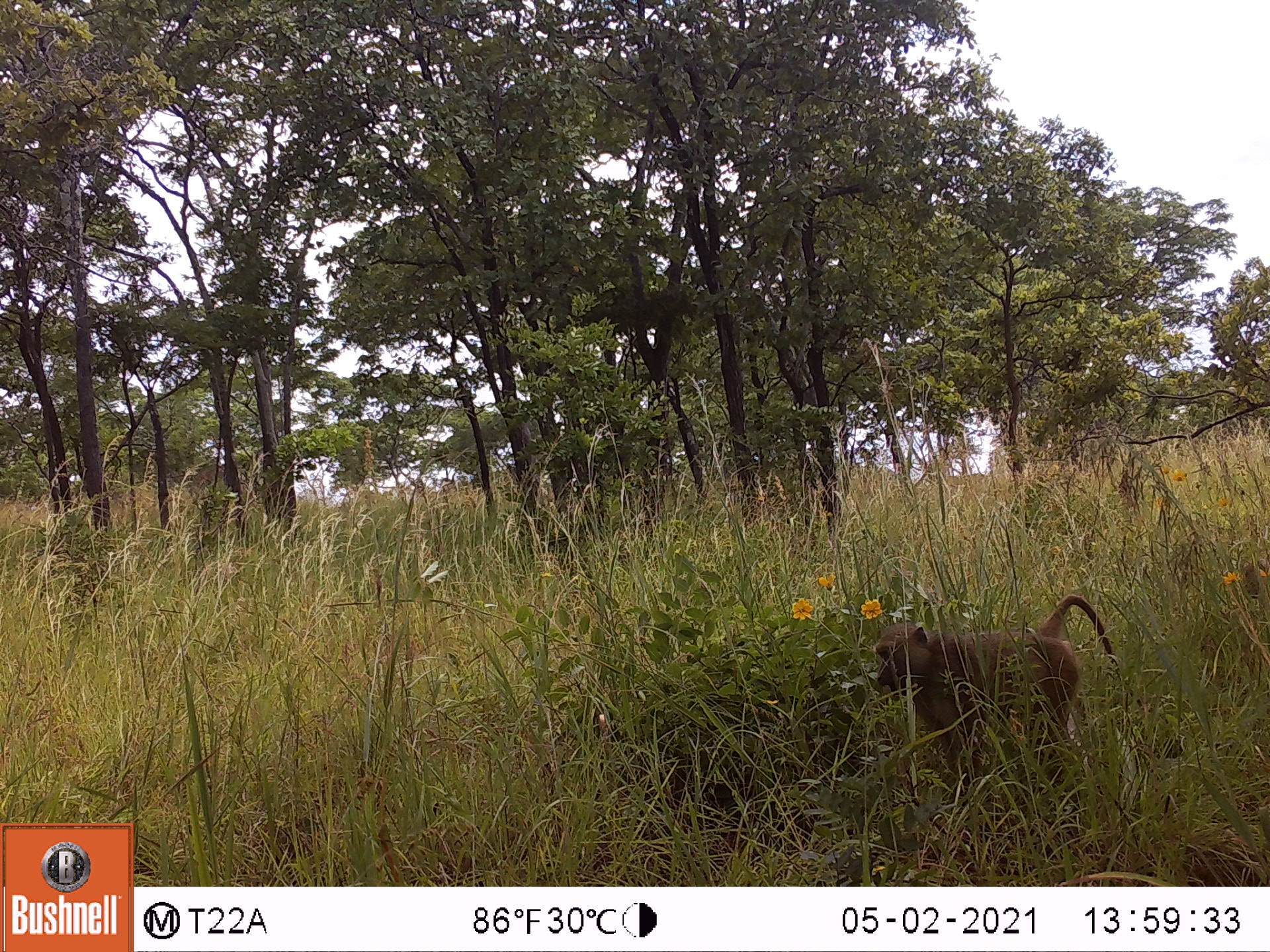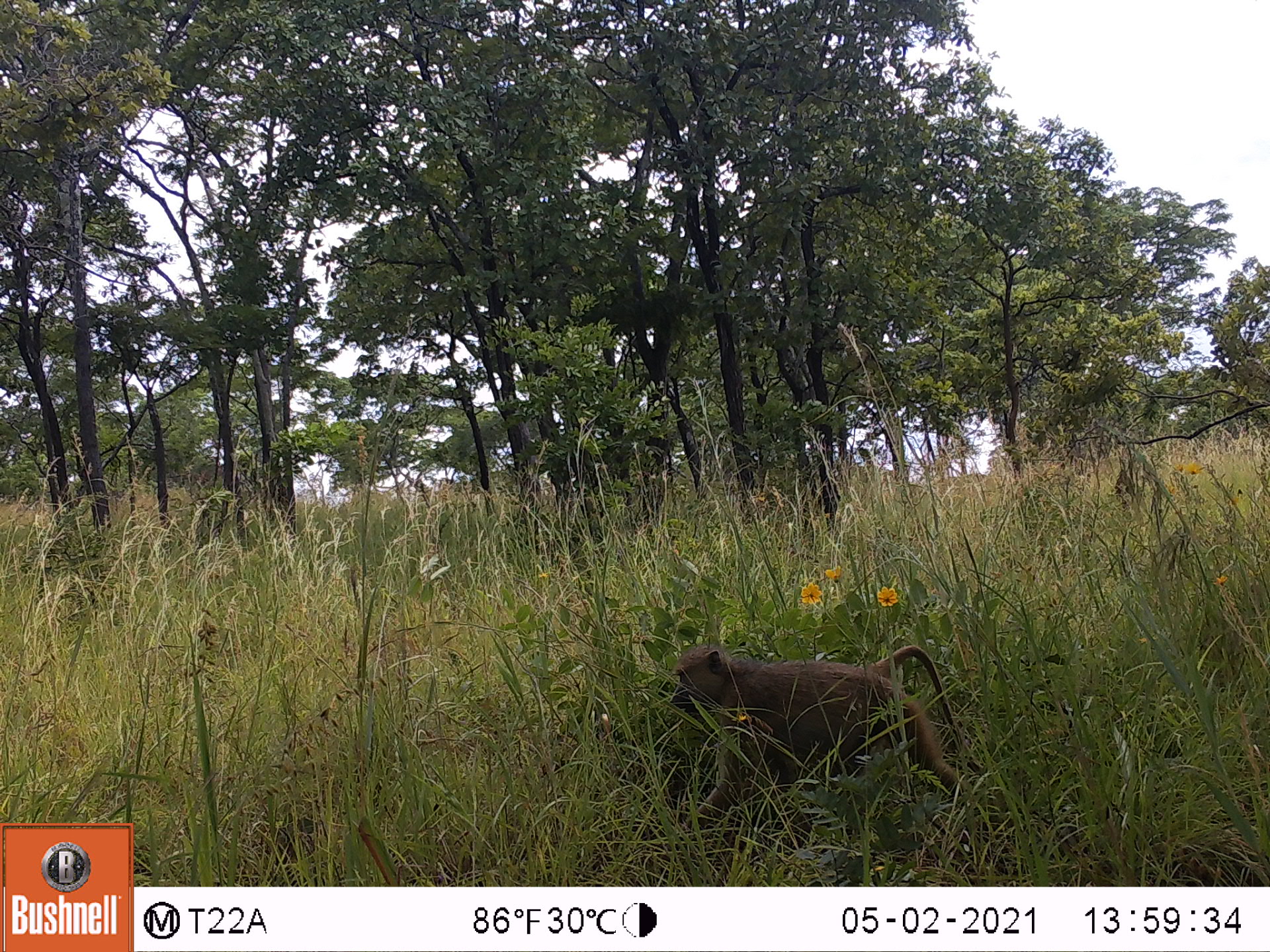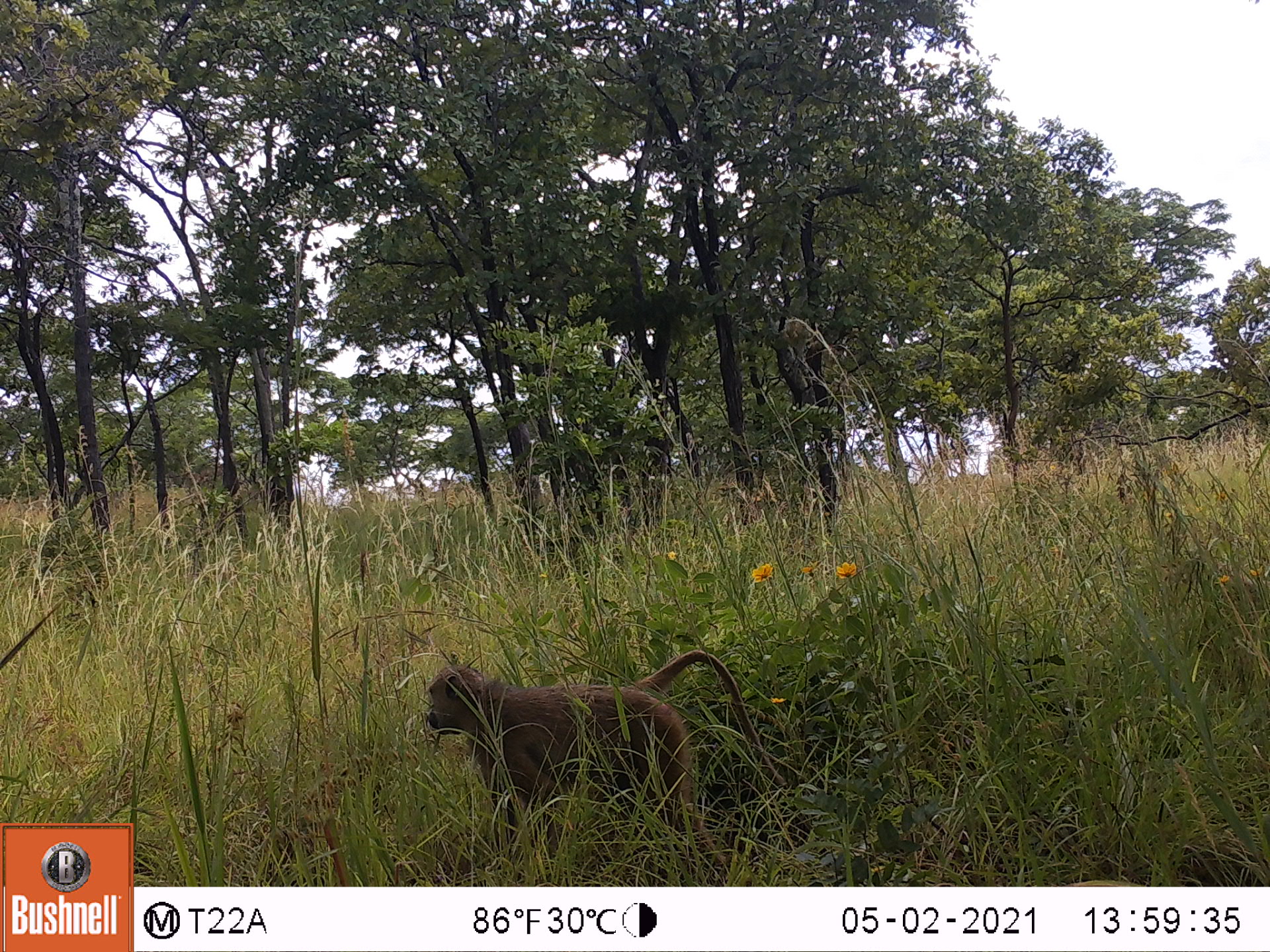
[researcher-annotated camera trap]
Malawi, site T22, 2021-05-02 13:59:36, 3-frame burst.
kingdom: Animalia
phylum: Chordata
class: Mammalia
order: Primates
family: Cercopithecidae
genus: Papio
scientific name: Papio cynocephalus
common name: yellow baboon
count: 1